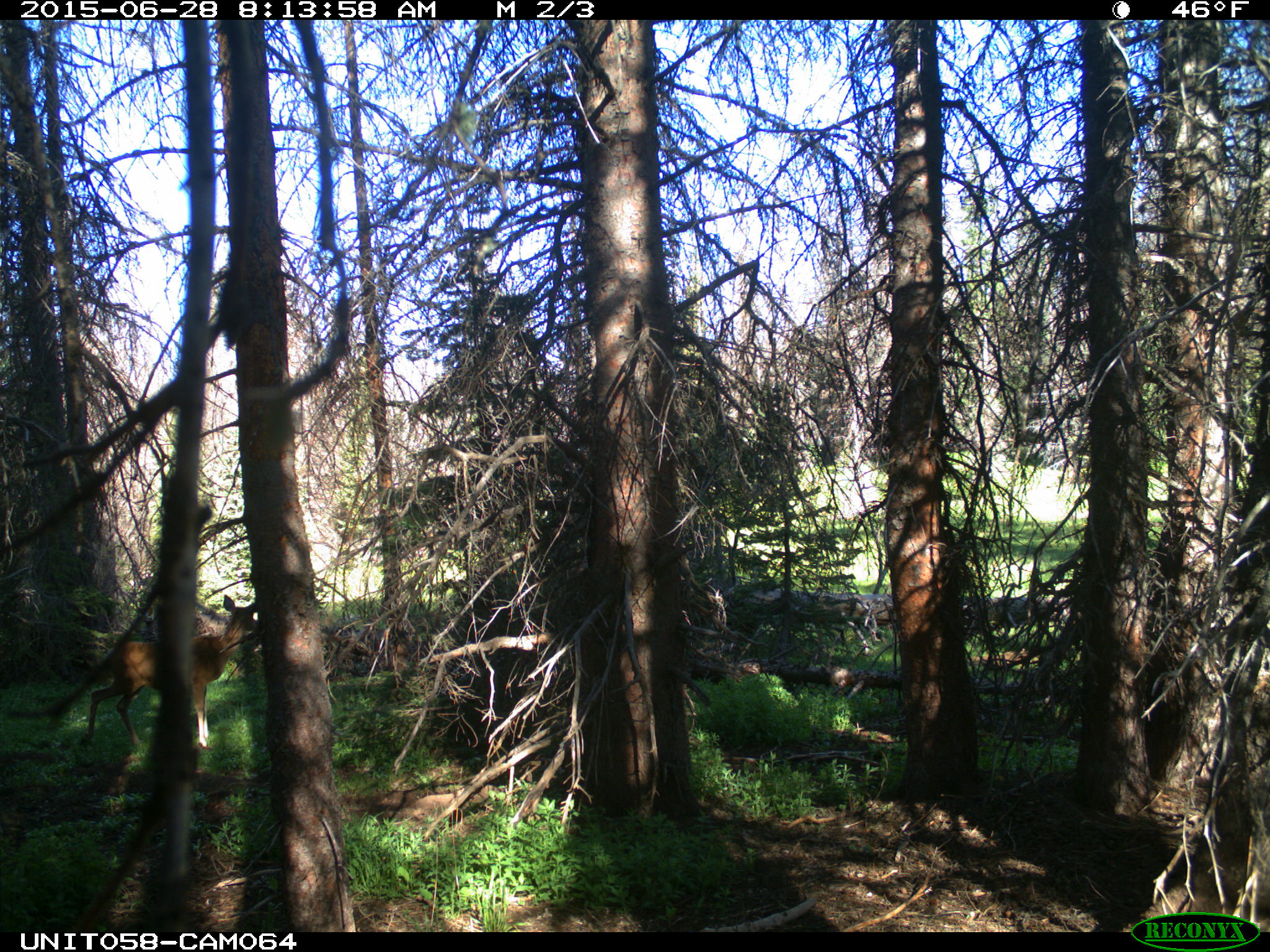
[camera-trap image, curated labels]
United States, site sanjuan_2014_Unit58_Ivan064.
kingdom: Animalia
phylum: Chordata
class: Mammalia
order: Artiodactyla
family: Cervidae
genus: Odocoileus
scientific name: Odocoileus hemionus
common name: mule deer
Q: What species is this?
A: Odocoileus hemionus (mule deer).